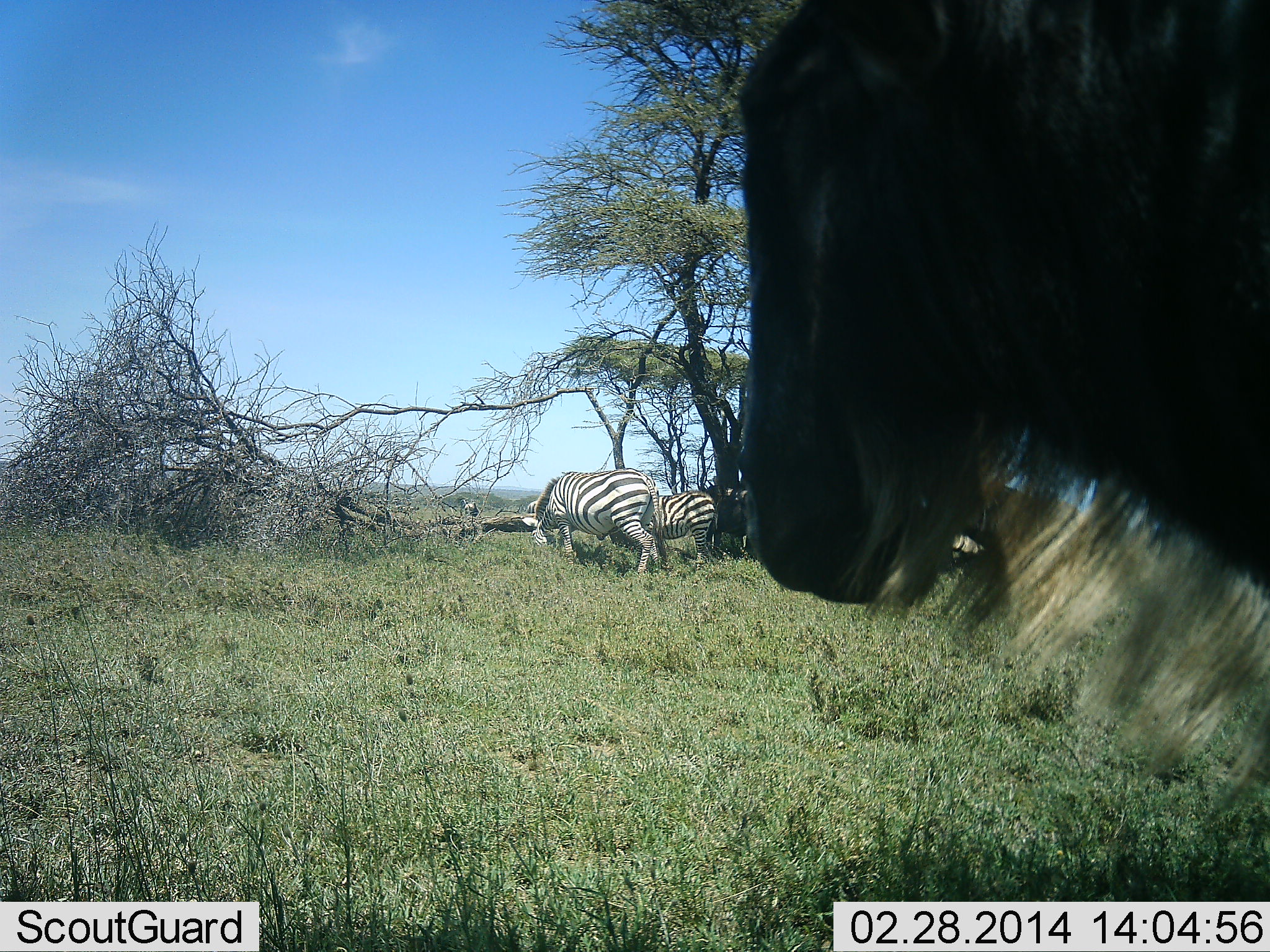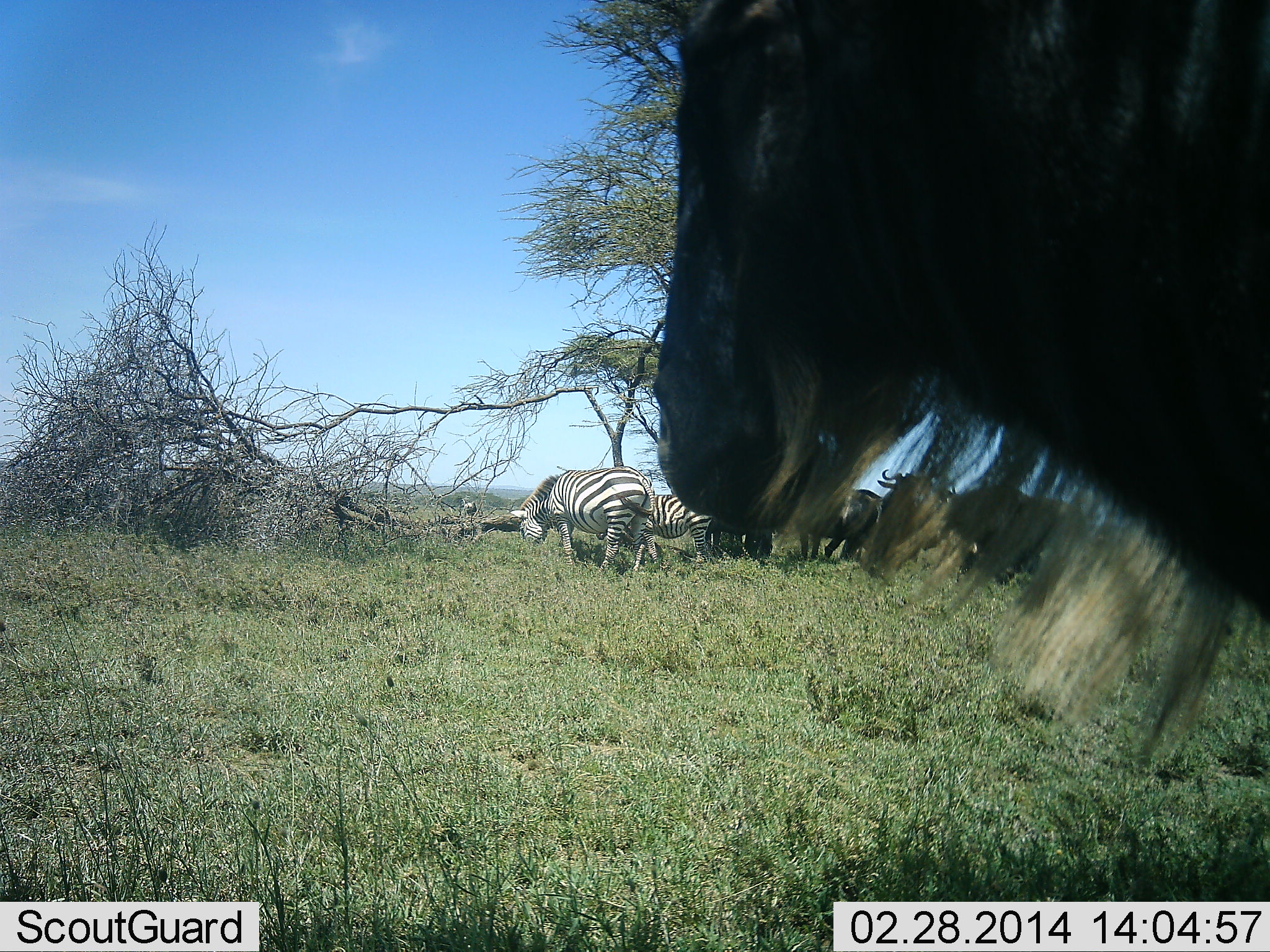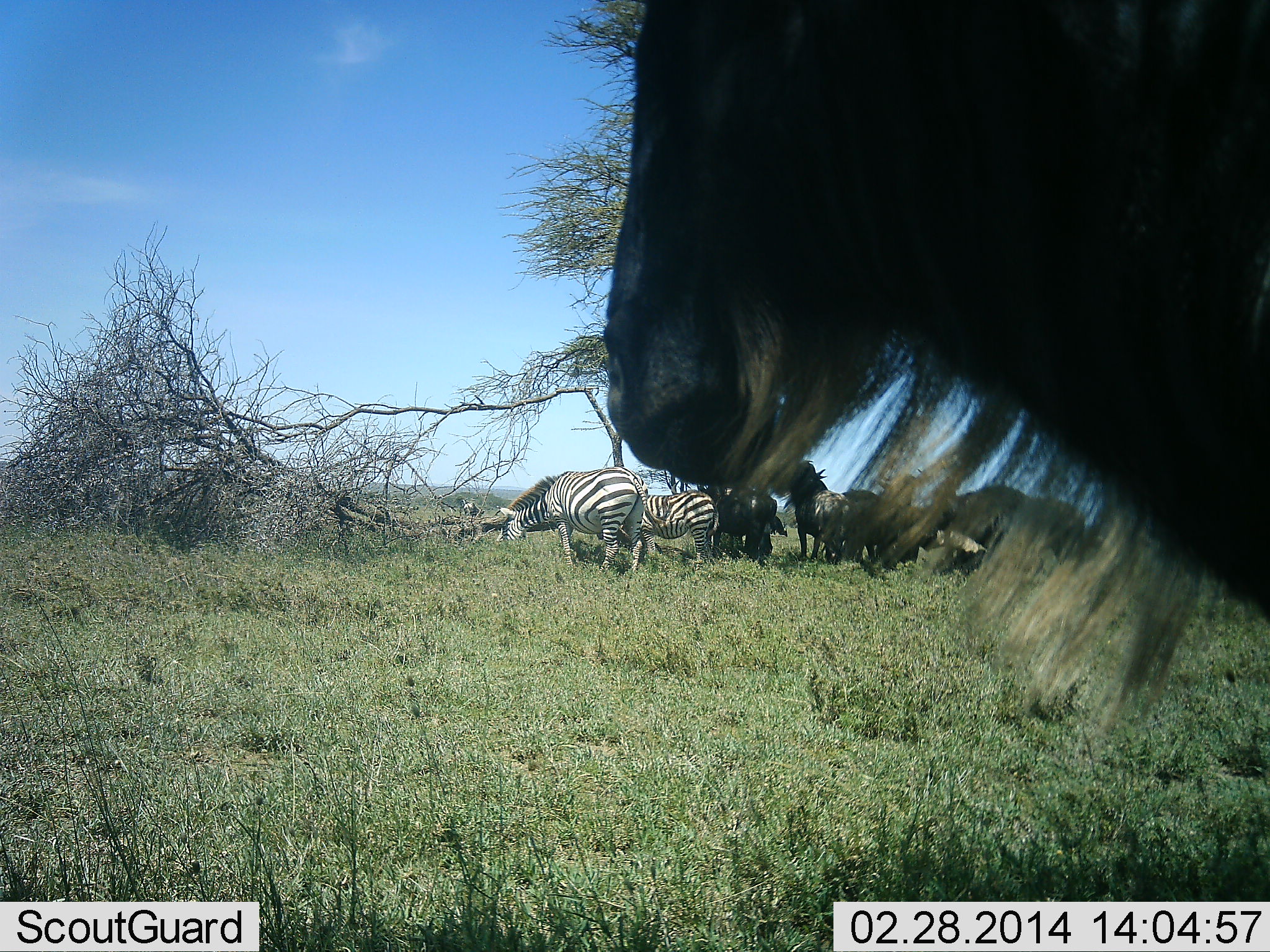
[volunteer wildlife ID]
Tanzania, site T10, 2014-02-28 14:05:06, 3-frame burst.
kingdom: Animalia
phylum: Chordata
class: Mammalia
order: Artiodactyla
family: Bovidae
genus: Connochaetes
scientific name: Connochaetes taurinus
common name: blue wildebeest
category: wildebeest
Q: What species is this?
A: Wildebeest (blue wildebeest) (Connochaetes taurinus).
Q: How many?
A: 5.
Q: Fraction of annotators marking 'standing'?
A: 67%.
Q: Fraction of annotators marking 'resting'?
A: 17%.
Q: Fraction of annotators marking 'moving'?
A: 8%.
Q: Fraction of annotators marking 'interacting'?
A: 0%.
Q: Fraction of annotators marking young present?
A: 0%.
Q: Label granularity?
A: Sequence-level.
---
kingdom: Animalia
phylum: Chordata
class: Mammalia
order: Perissodactyla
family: Equidae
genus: Equus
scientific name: Equus quagga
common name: plains zebra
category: zebra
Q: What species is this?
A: Zebra (plains zebra) (Equus quagga).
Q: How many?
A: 2.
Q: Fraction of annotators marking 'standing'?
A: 69%.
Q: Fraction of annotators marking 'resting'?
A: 0%.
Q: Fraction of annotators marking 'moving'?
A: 0%.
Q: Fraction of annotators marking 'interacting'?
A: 0%.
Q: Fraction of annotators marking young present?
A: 8%.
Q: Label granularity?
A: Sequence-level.